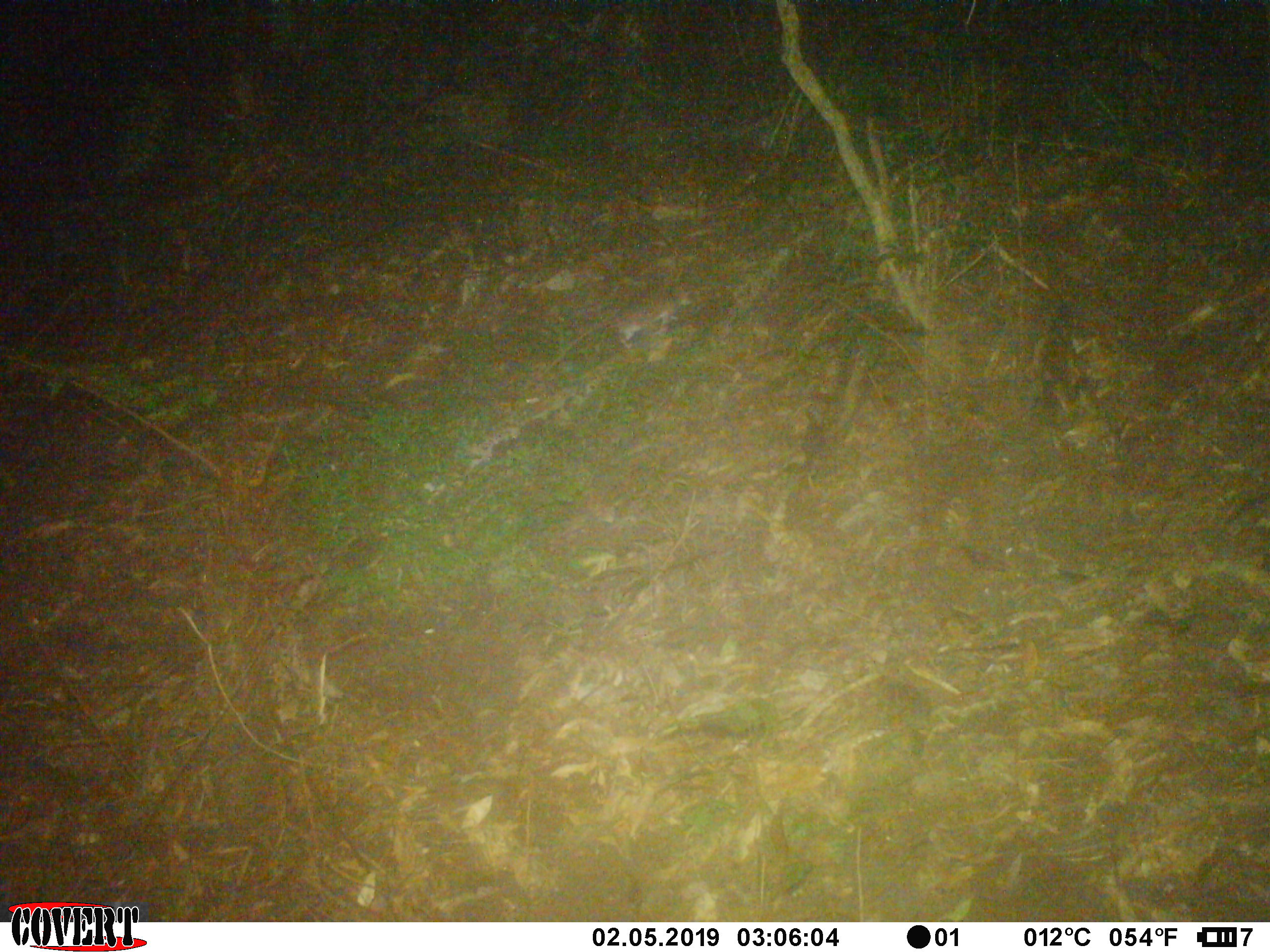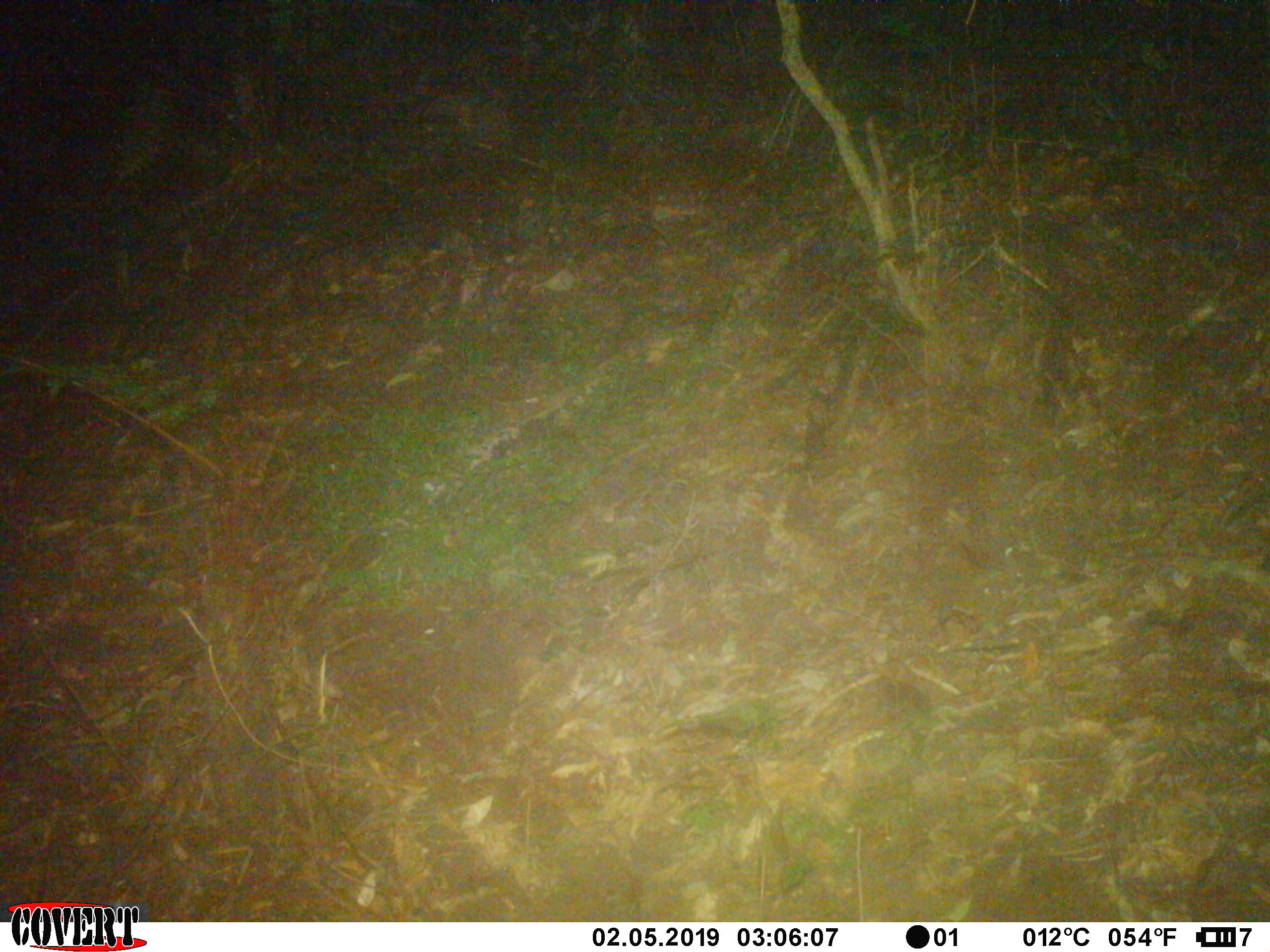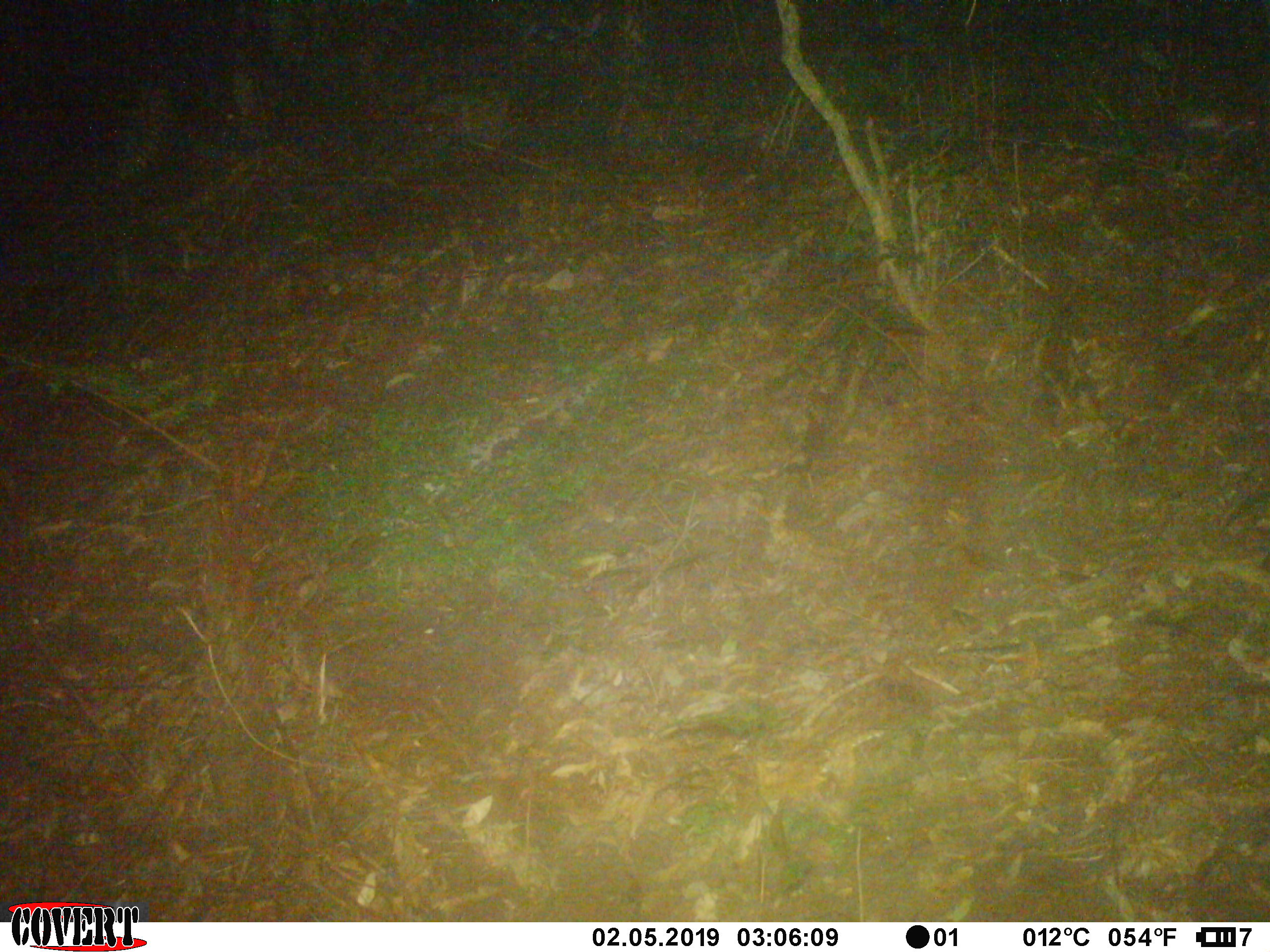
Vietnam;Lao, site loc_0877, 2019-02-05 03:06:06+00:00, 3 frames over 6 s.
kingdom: Animalia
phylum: Chordata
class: Mammalia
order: Rodentia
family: Muridae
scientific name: Muridae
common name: old-world mice and rats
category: unidentified murid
Unidentified murid (old-world mice and rats) (Muridae). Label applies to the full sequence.